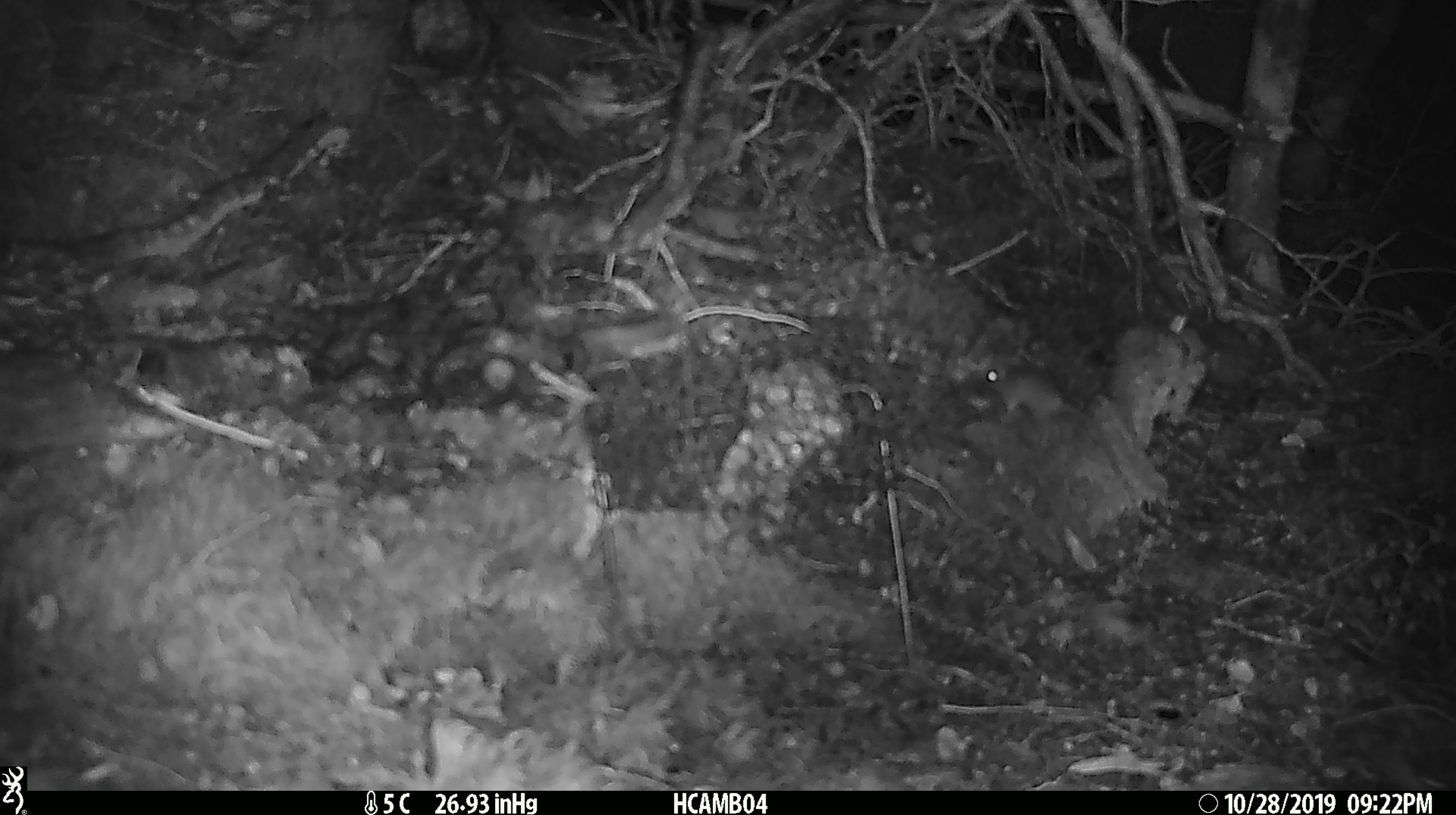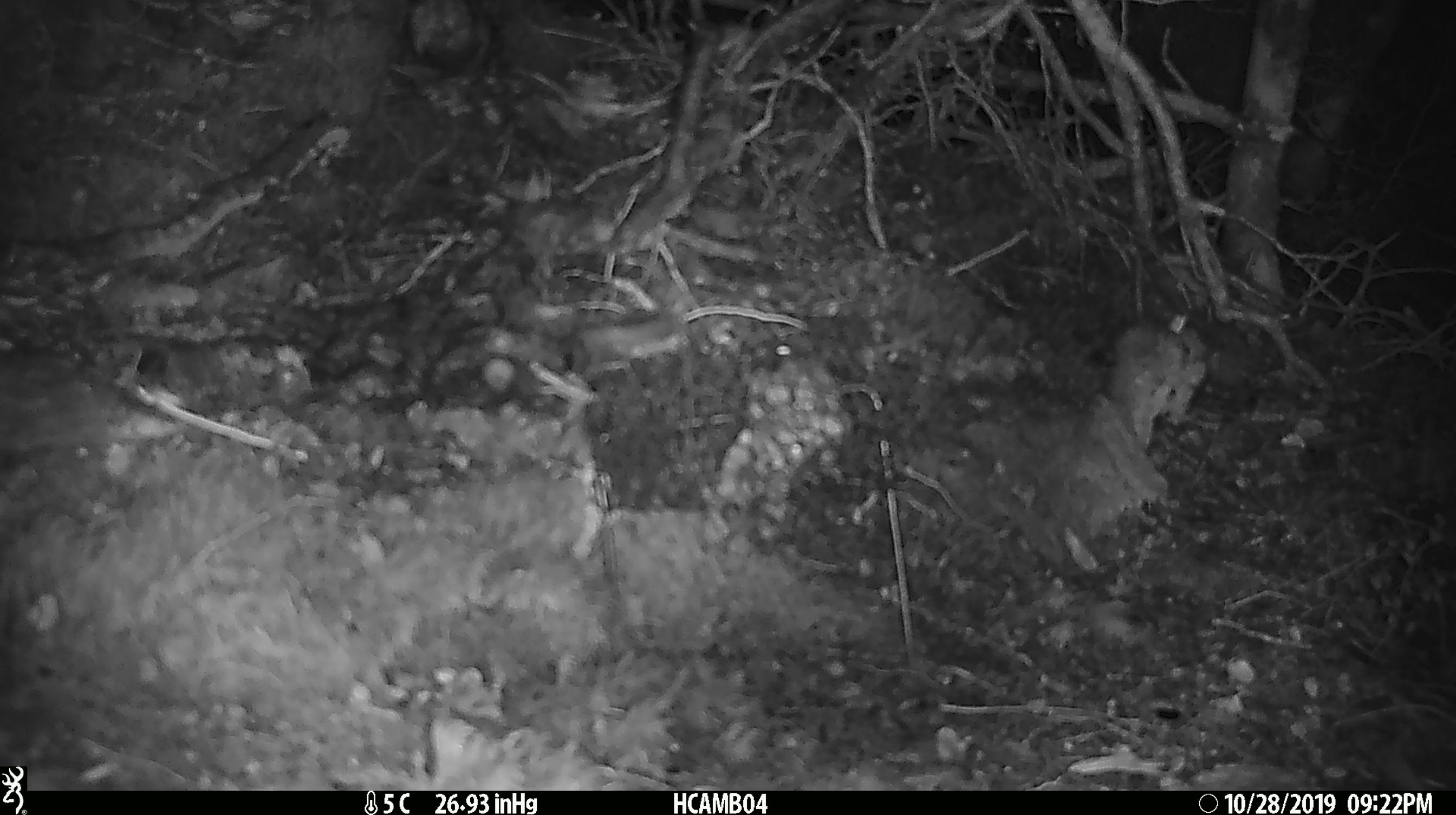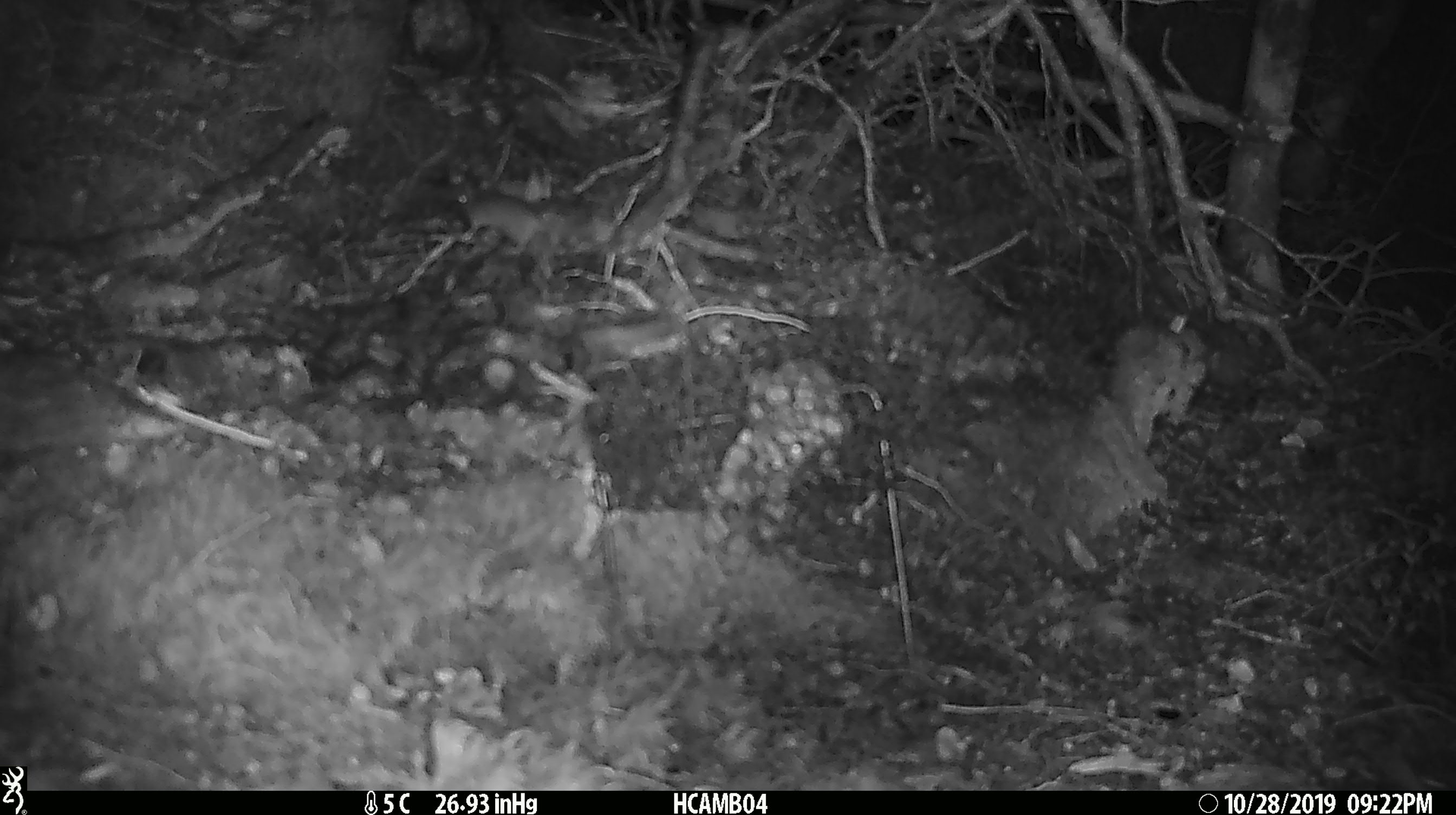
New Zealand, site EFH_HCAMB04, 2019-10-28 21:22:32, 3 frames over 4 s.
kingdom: Animalia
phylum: Chordata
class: Mammalia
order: Rodentia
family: Muridae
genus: Mus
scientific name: Mus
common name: mouse